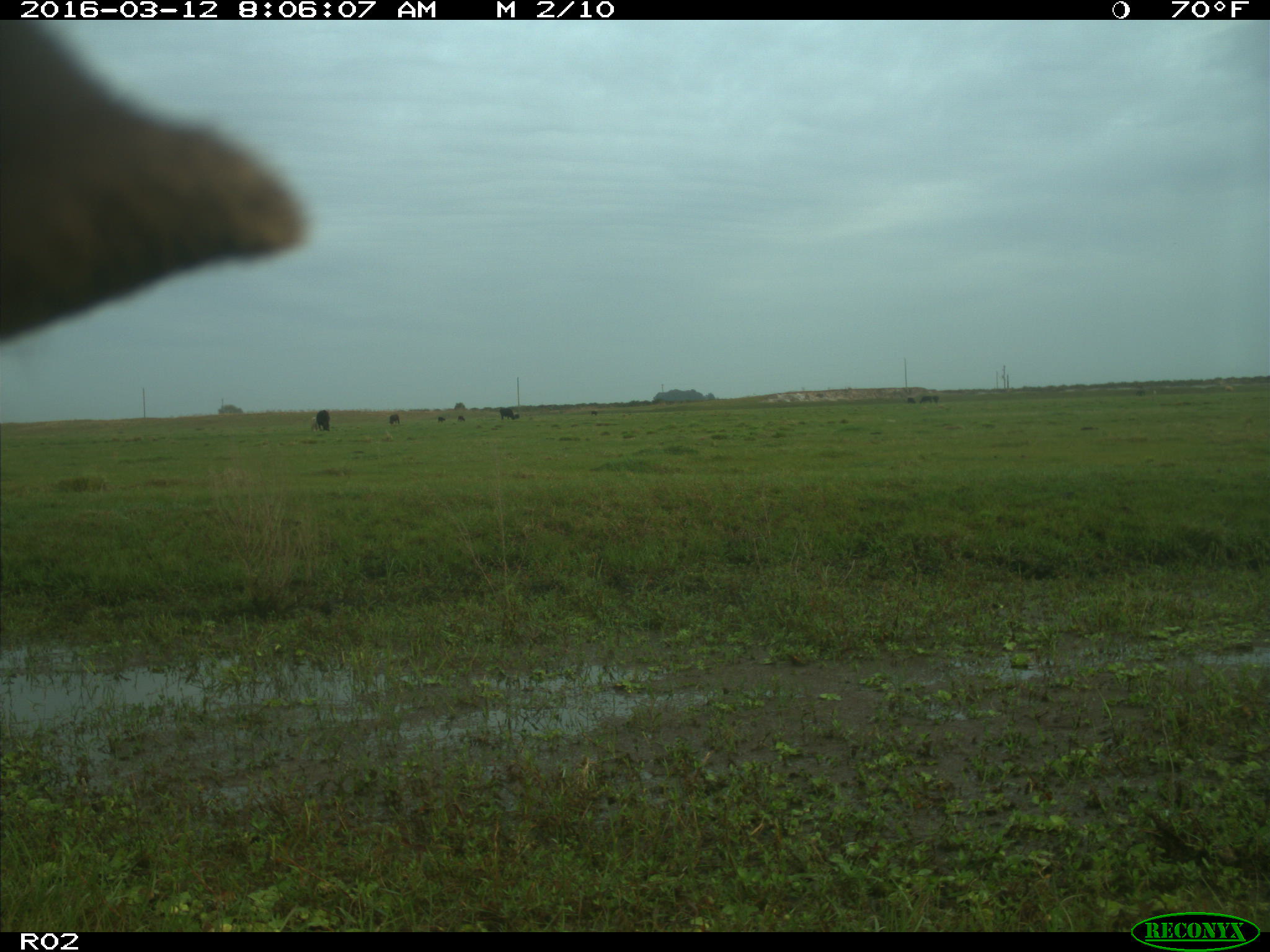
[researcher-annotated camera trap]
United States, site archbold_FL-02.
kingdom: Animalia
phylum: Chordata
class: Mammalia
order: Artiodactyla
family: Bovidae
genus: Bos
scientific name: Bos taurus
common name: domestic cow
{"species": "Bos taurus (domestic cow)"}